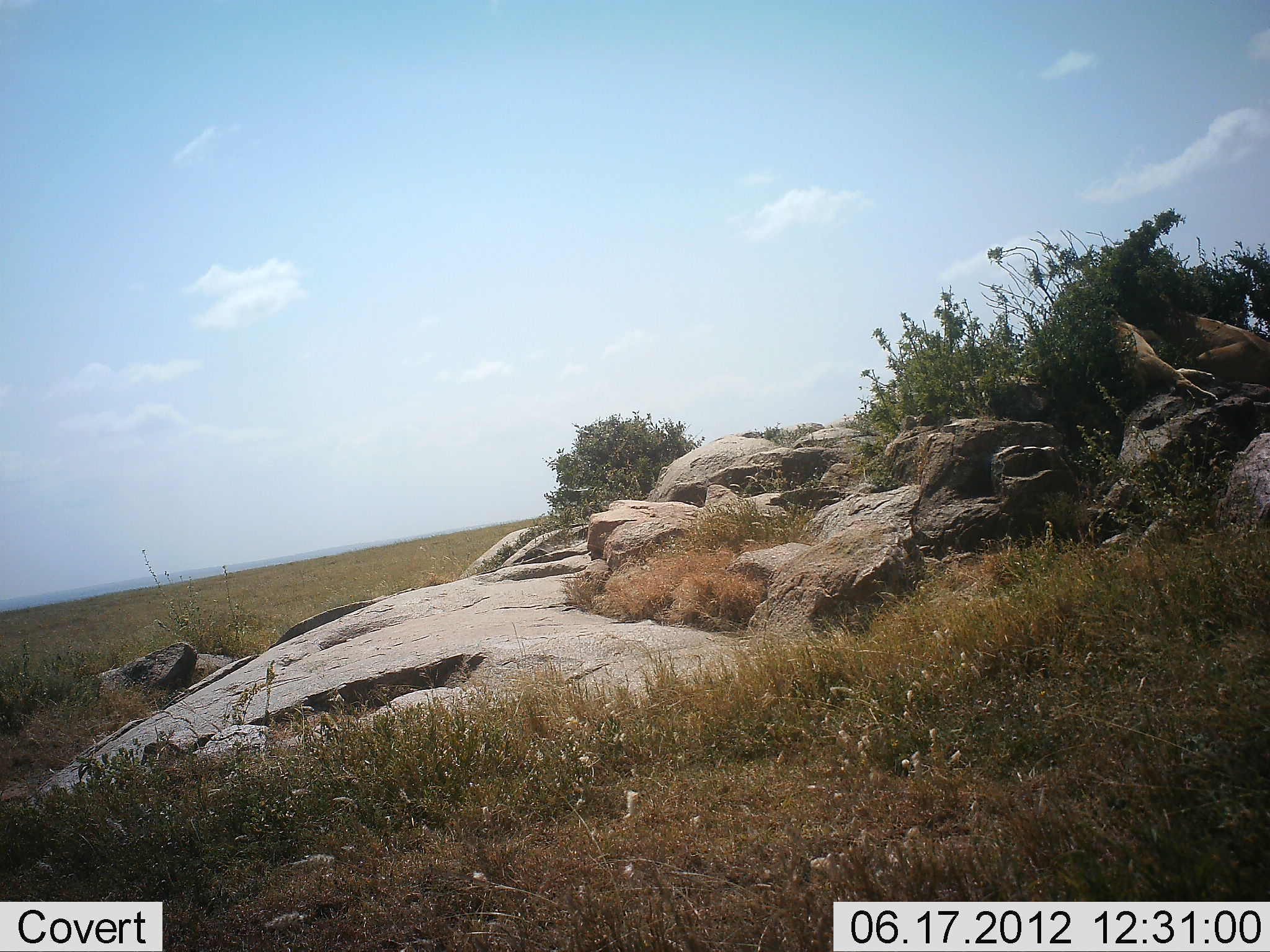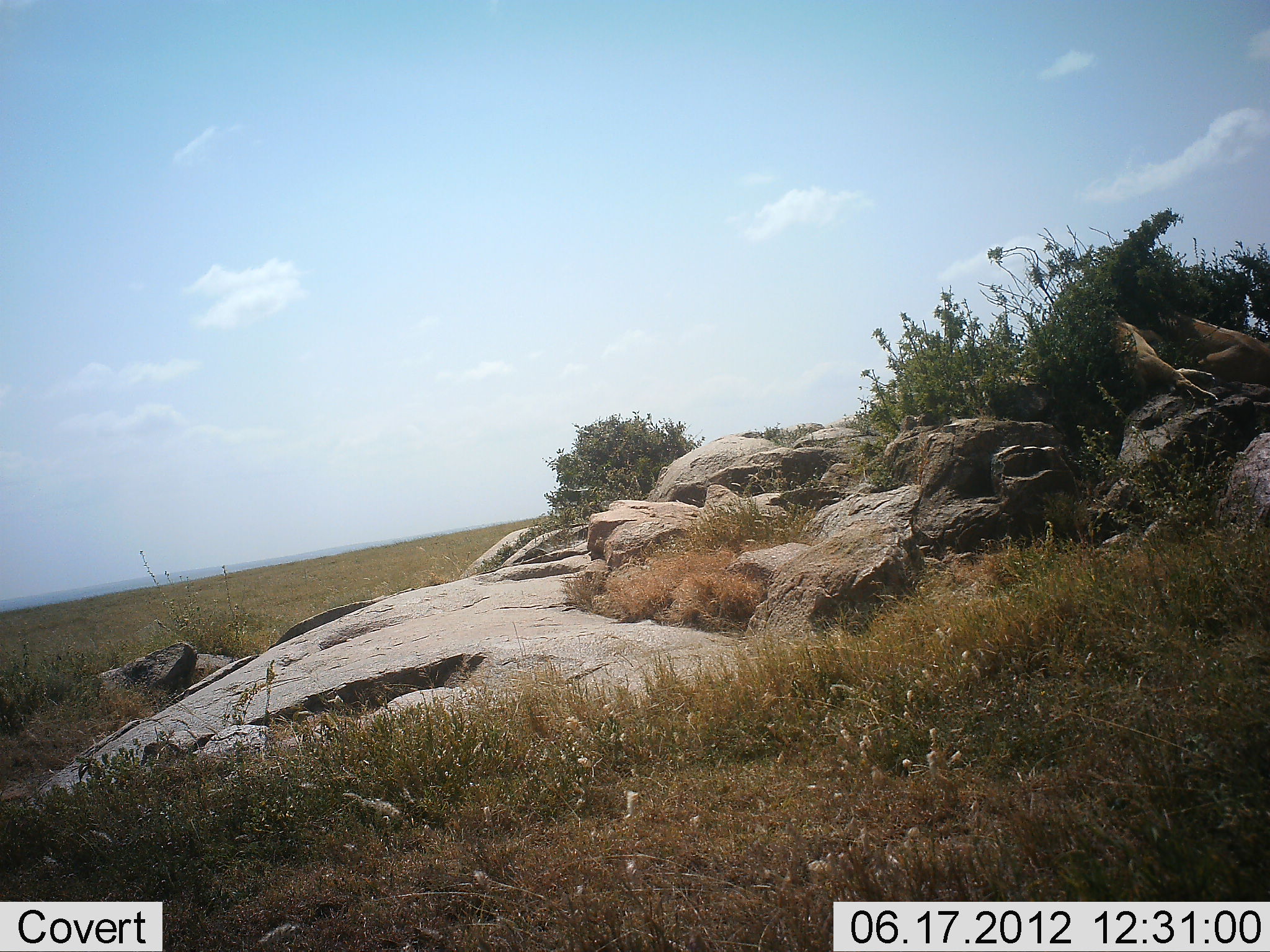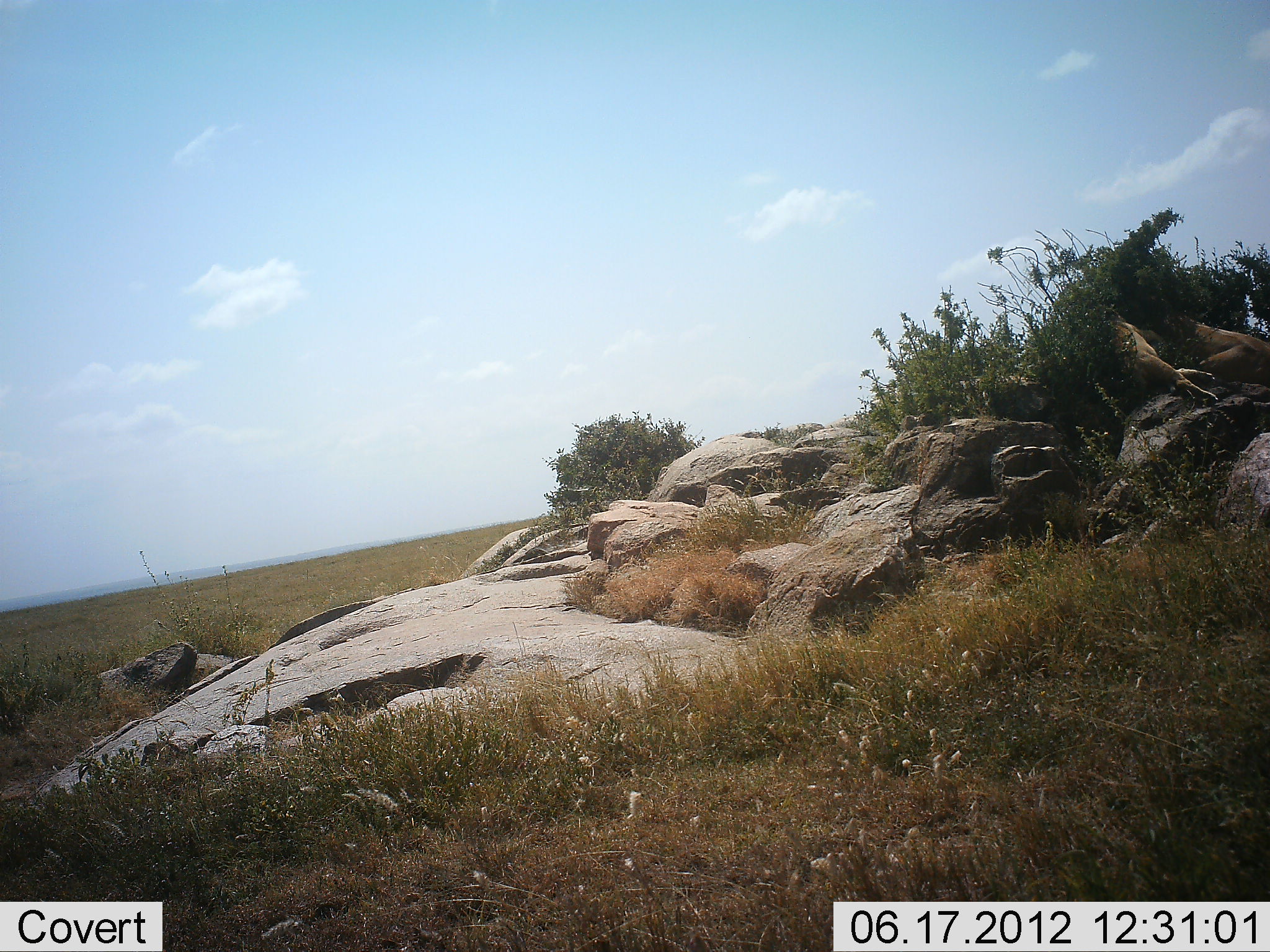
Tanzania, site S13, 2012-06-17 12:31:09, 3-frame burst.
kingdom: Animalia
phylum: Chordata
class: Mammalia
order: Carnivora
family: Felidae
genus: Panthera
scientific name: Panthera leo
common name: lion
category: lionfemale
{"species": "lionfemale (lion) (Panthera leo)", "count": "2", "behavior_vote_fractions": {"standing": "0%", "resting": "90%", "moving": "30%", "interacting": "10%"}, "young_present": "0%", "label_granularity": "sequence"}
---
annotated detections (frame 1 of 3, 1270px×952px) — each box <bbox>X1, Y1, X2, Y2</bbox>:
animal: <bbox>1109, 312, 1219, 402</bbox>; <bbox>1165, 312, 1270, 386</bbox>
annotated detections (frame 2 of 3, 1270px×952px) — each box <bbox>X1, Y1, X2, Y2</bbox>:
animal: <bbox>1108, 316, 1218, 407</bbox>; <bbox>1157, 311, 1270, 383</bbox>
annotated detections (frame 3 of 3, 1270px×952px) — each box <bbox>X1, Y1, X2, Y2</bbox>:
animal: <bbox>1109, 315, 1219, 404</bbox>; <bbox>1164, 313, 1270, 384</bbox>